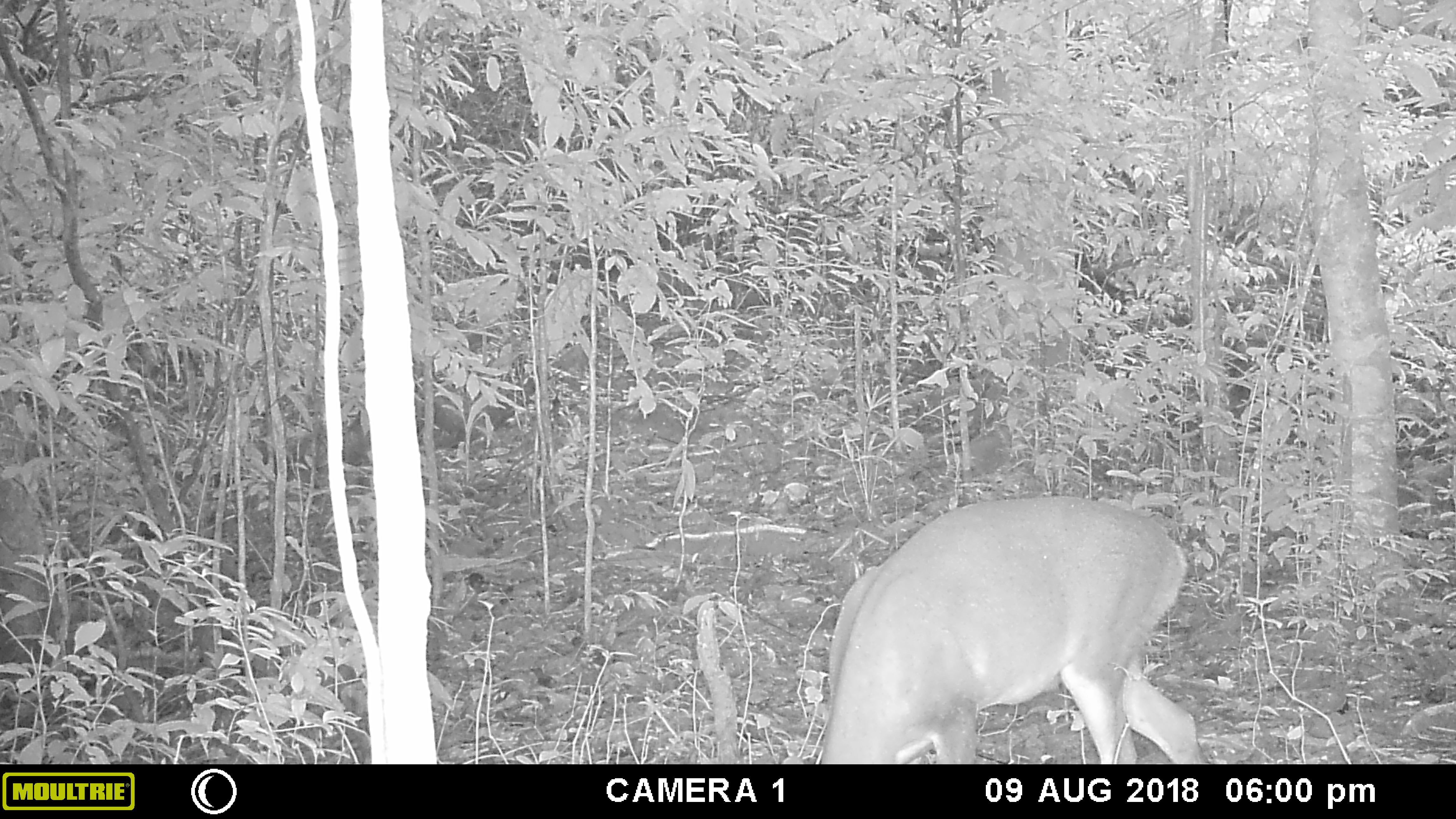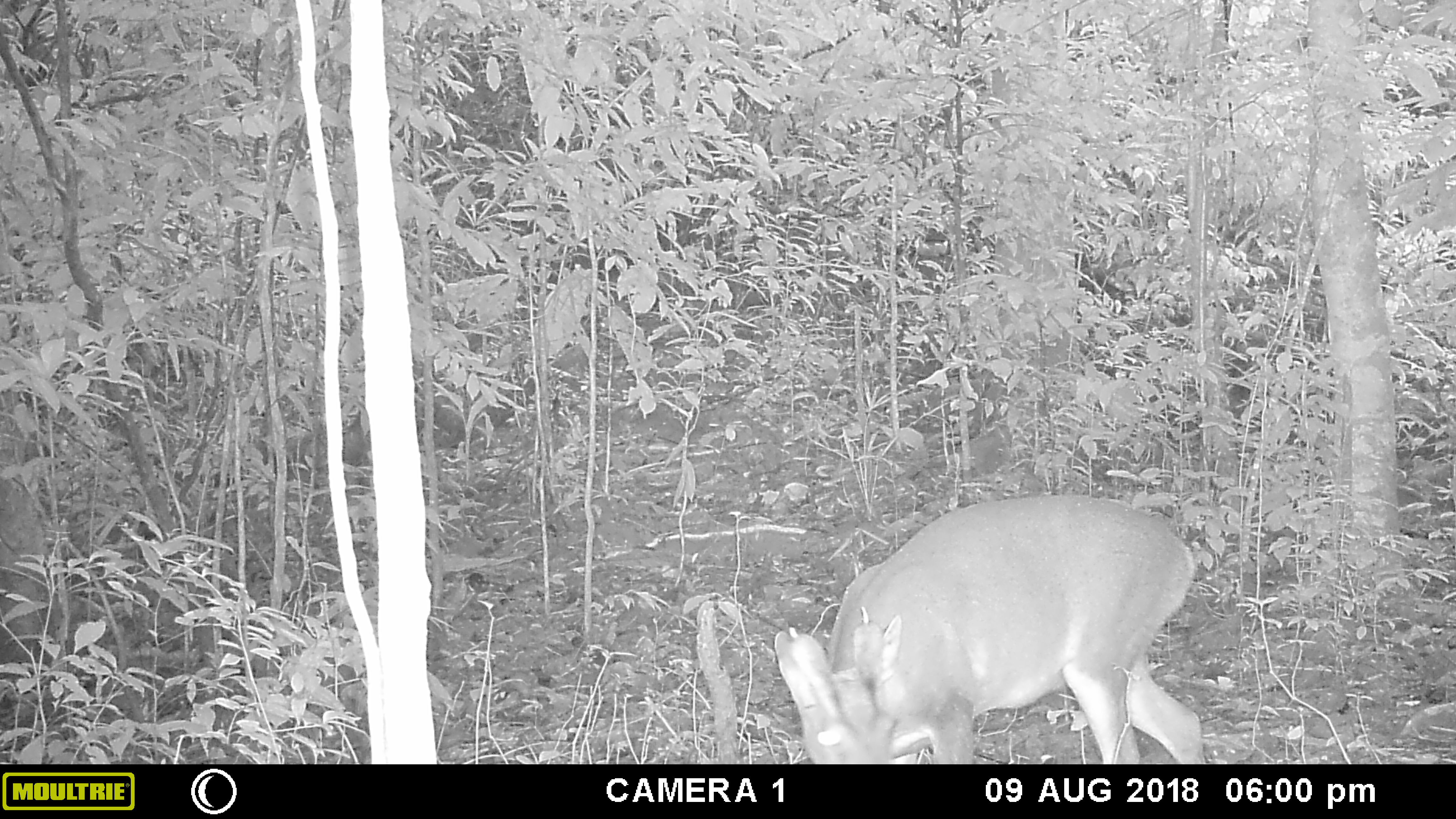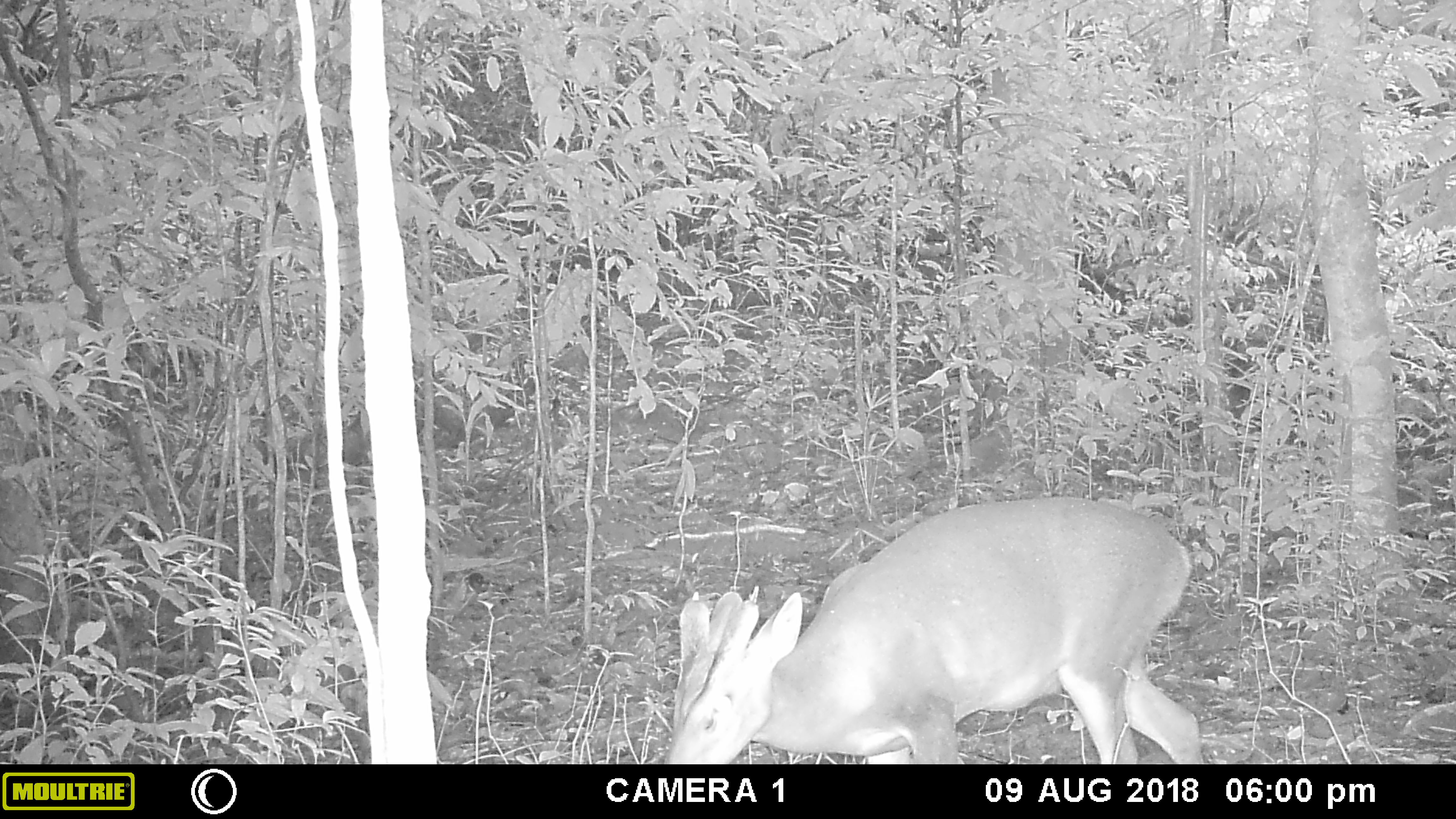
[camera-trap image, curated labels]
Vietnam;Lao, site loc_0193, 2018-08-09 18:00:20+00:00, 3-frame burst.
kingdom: Animalia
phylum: Chordata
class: Mammalia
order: Artiodactyla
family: Cervidae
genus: Muntiacus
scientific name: Muntiacus vuquangensis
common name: large-antlered muntjac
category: large antlered muntjac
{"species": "large antlered muntjac (large-antlered muntjac) (Muntiacus vuquangensis)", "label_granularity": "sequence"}